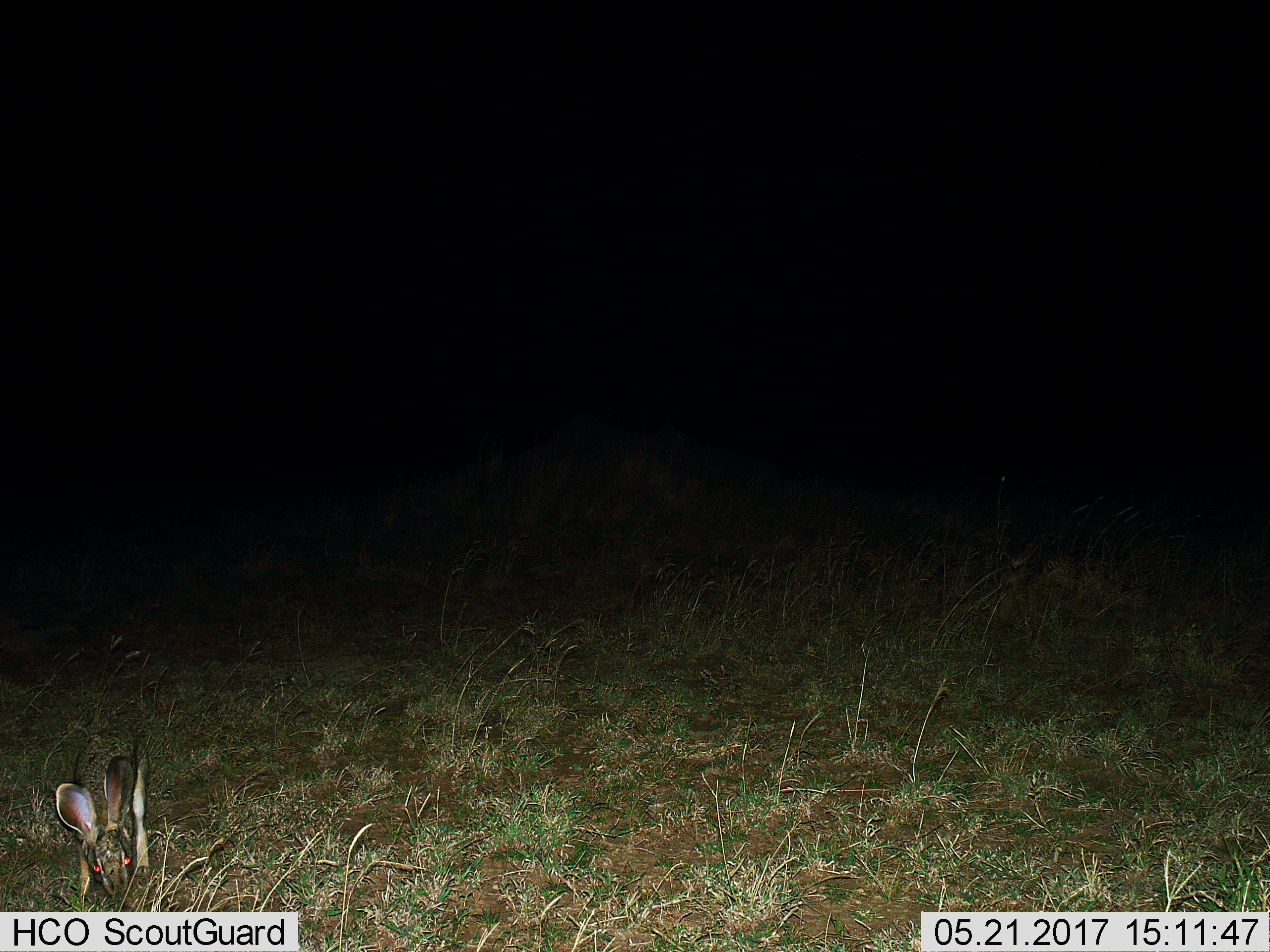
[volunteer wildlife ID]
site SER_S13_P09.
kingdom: Animalia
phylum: Chordata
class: Mammalia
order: Lagomorpha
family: Leporidae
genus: Lepus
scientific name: Lepus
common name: hare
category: hareunknown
Hareunknown (hare) (Lepus), count 1. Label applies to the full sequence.